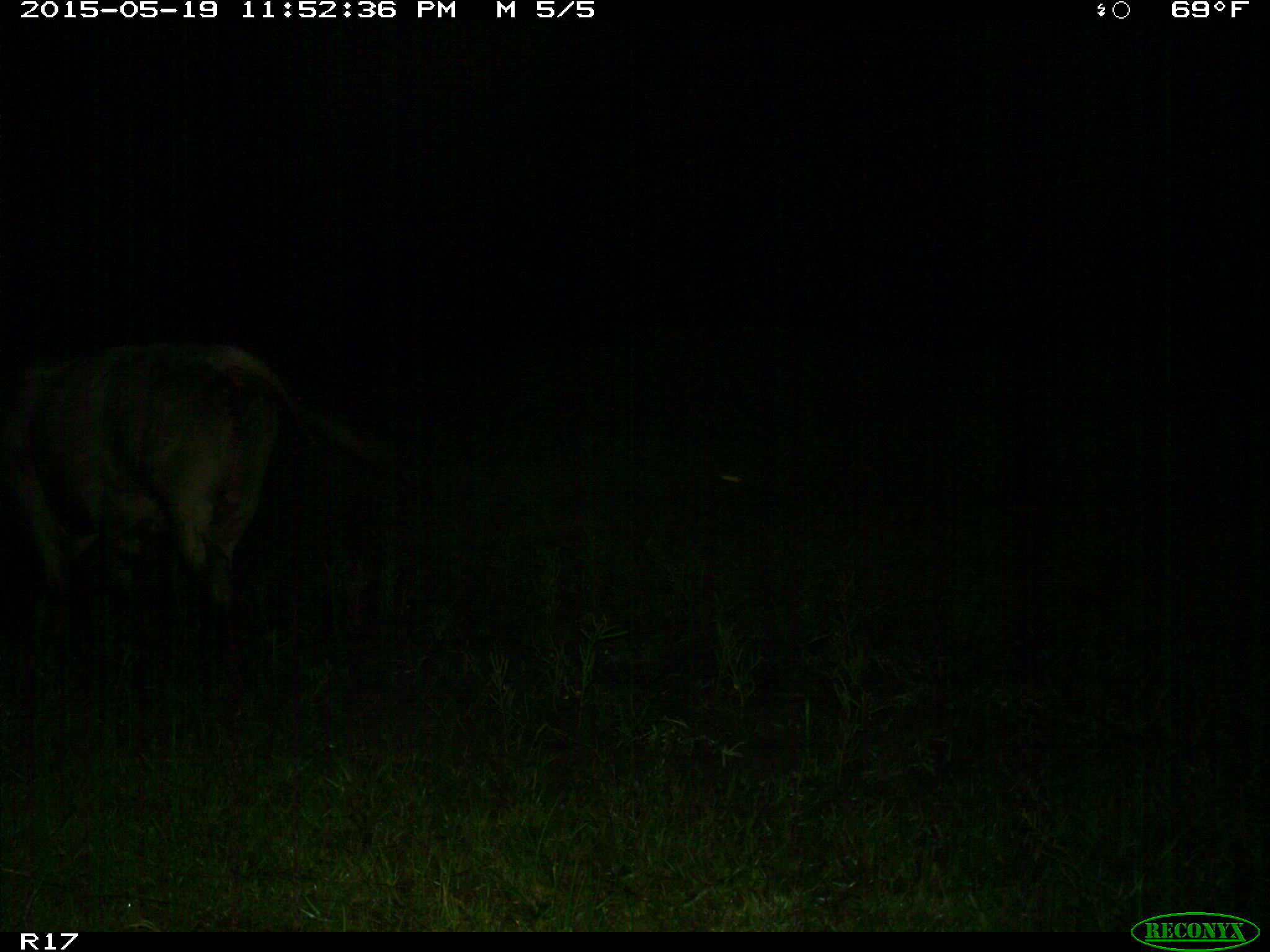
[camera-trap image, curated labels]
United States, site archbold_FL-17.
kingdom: Animalia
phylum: Chordata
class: Mammalia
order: Artiodactyla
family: Bovidae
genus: Bos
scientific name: Bos taurus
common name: domestic cow